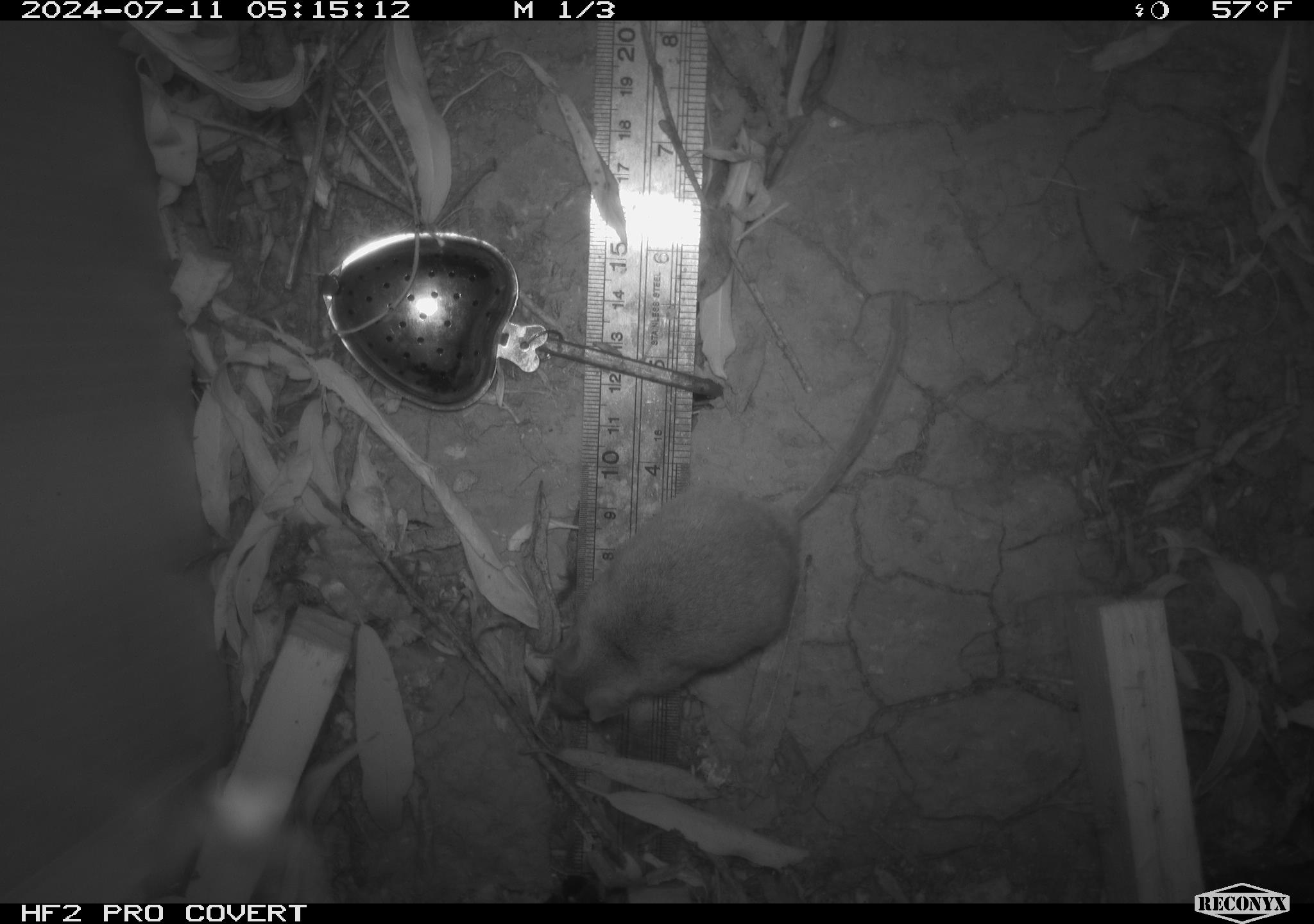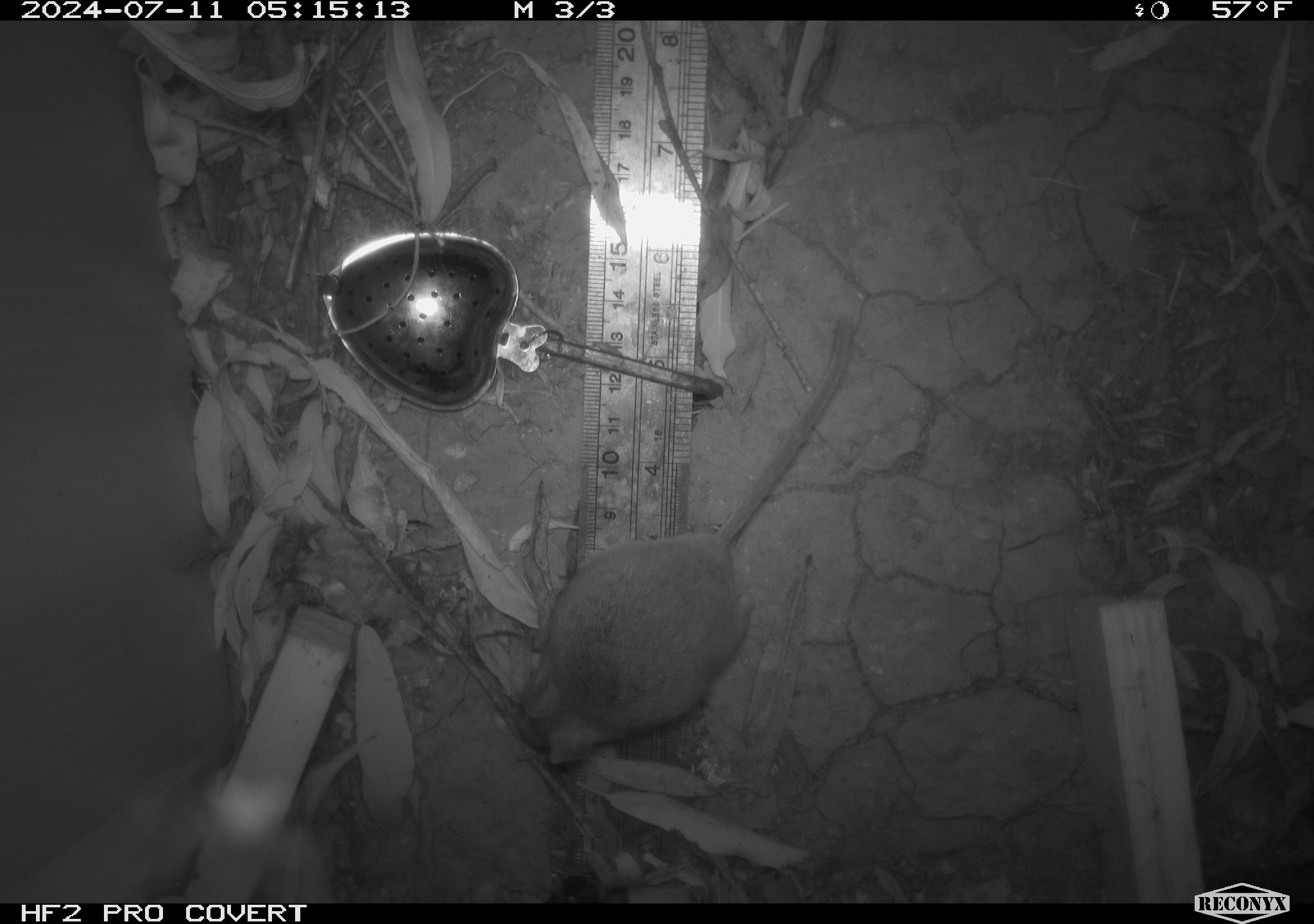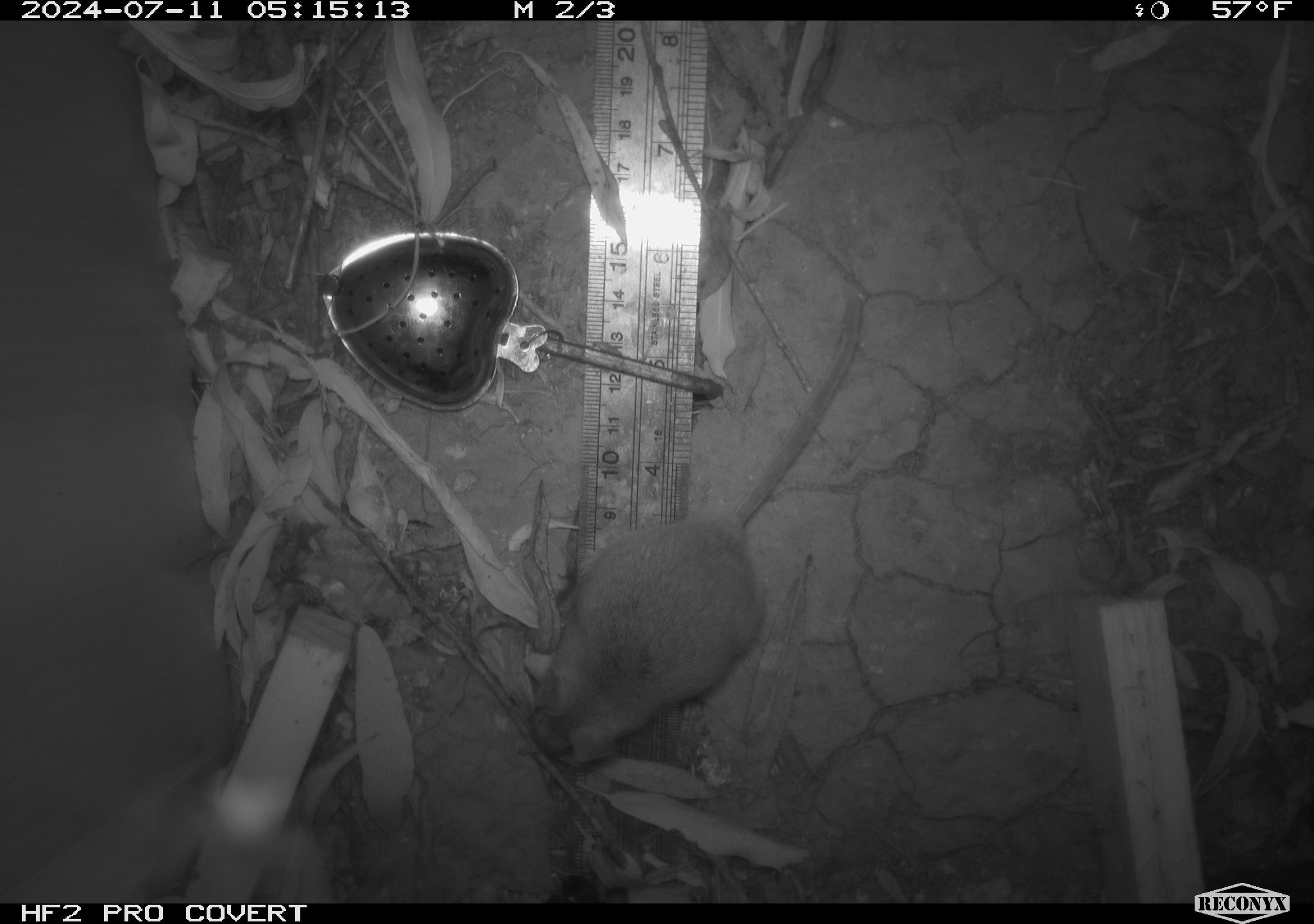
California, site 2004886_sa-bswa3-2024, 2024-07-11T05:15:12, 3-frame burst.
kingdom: Animalia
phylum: Chordata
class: Mammalia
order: Rodentia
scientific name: Rodentia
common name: mouse species